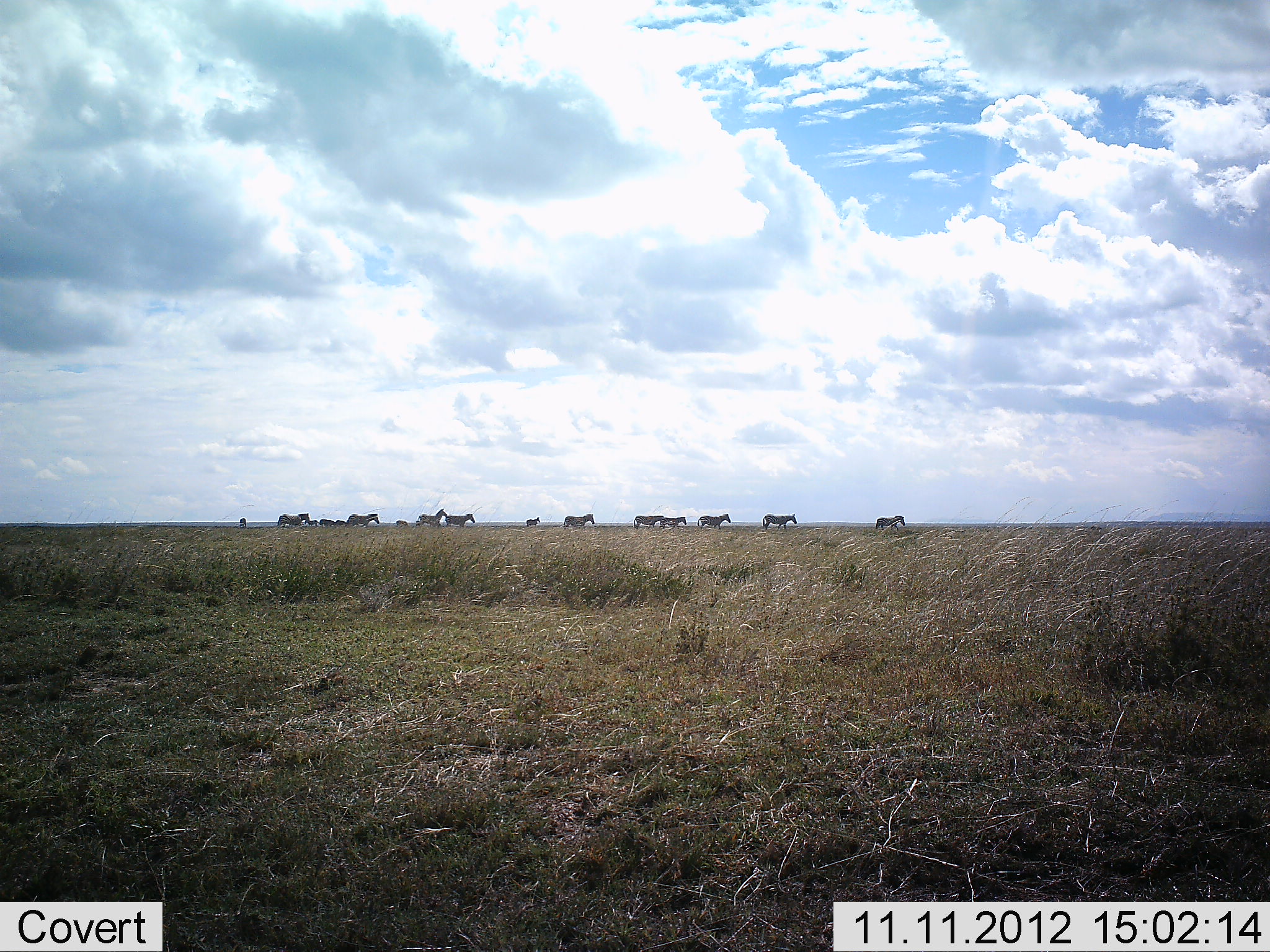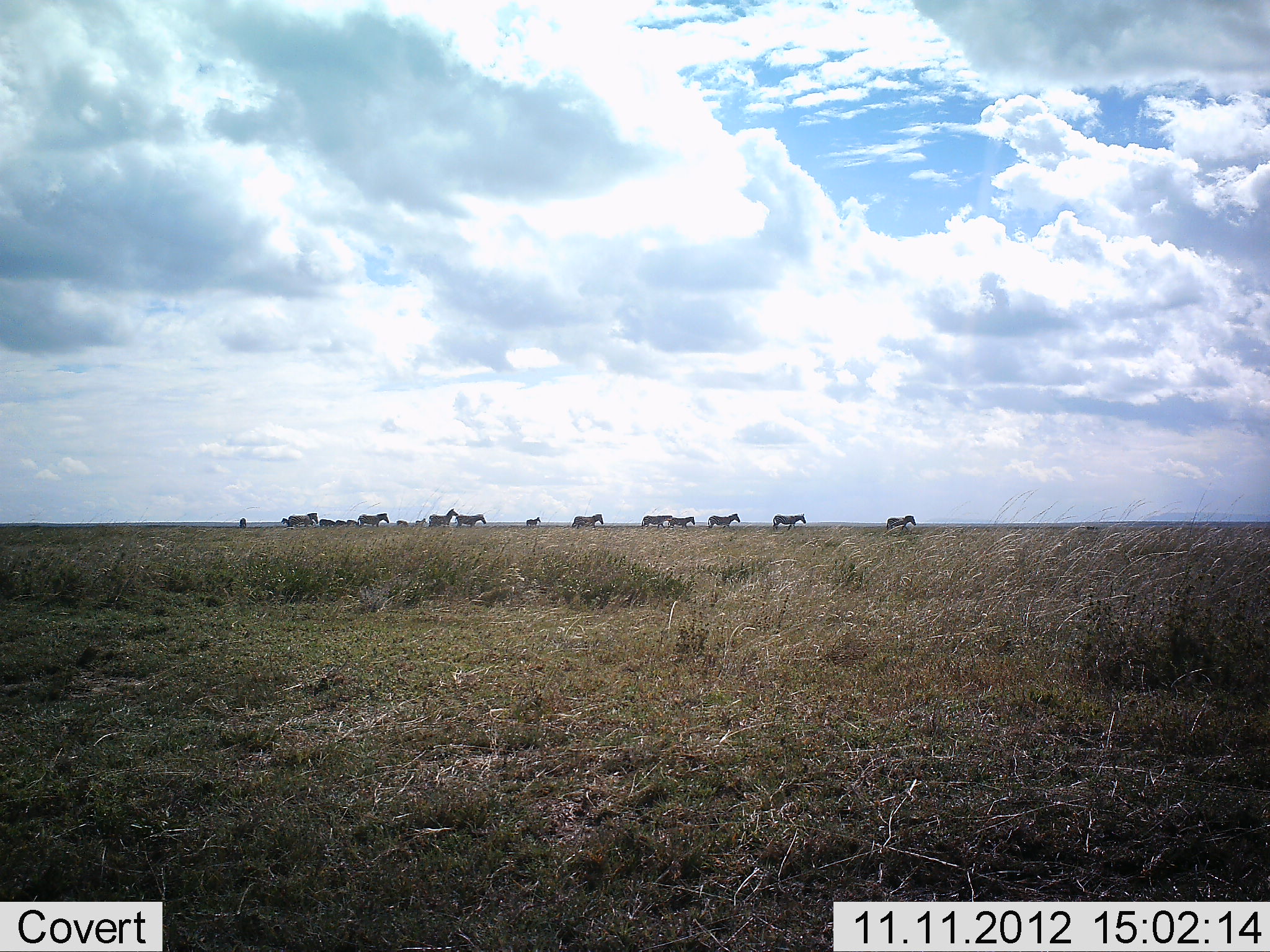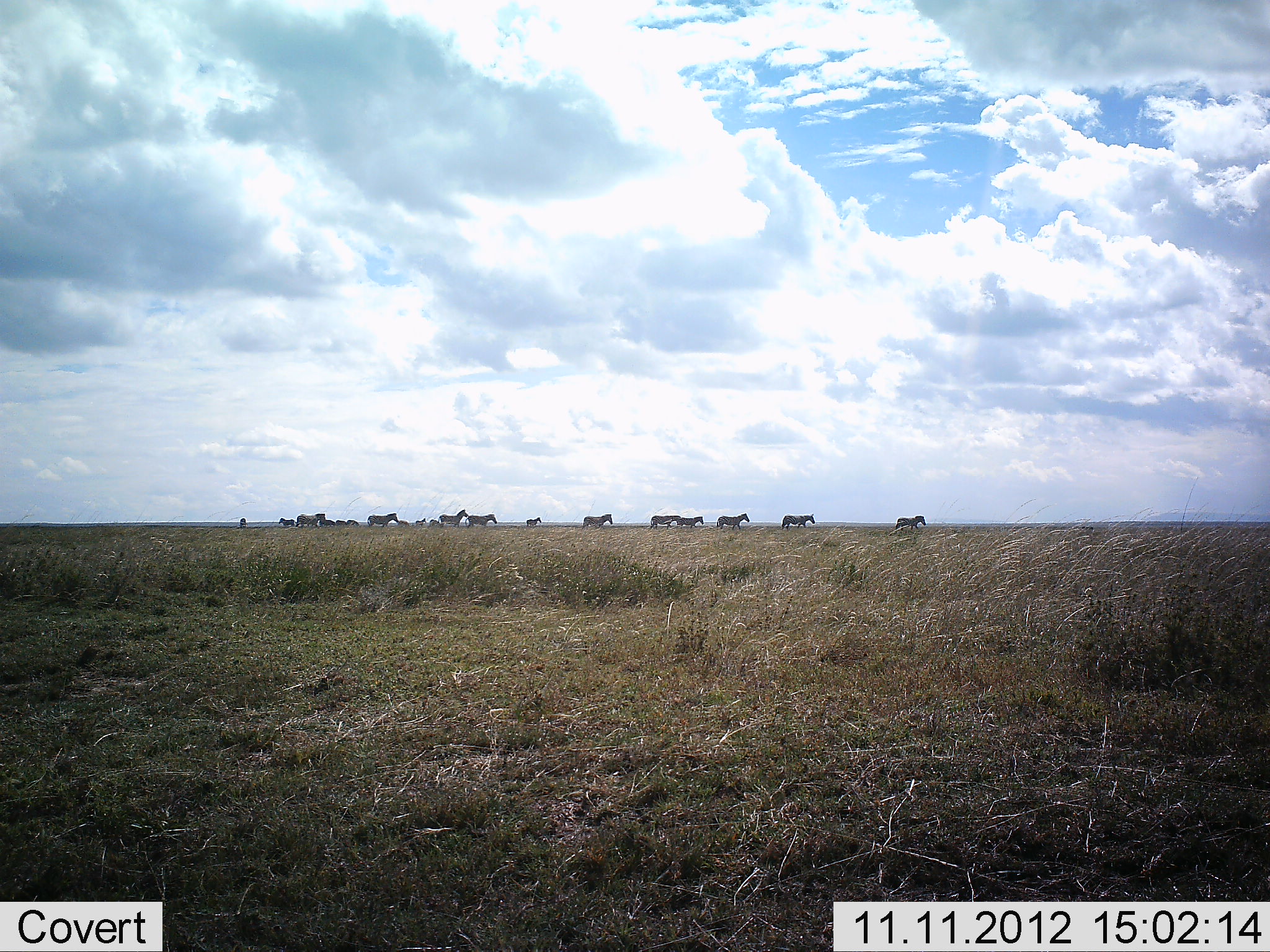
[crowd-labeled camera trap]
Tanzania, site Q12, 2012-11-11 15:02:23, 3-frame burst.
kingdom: Animalia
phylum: Chordata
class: Mammalia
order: Perissodactyla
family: Equidae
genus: Equus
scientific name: Equus quagga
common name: plains zebra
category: zebra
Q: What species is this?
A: Zebra (plains zebra) (Equus quagga).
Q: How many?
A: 11-50.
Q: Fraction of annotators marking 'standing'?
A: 0%.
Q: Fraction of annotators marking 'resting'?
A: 0%.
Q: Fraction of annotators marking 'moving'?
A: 100%.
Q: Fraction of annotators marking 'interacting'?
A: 0%.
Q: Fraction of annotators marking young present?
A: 0%.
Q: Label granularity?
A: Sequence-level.